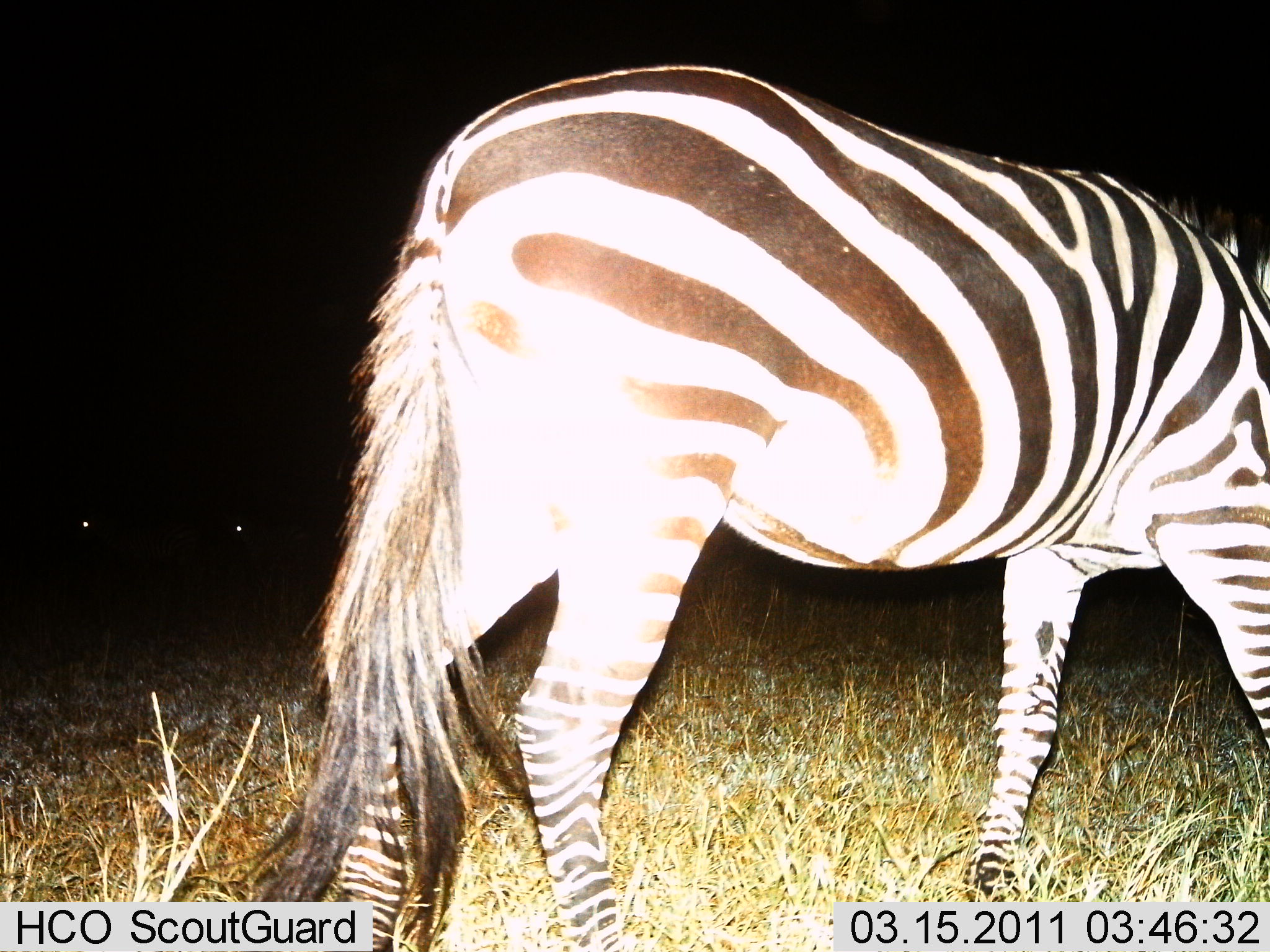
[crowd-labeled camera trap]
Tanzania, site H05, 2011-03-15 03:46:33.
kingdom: Animalia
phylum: Chordata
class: Mammalia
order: Perissodactyla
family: Equidae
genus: Equus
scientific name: Equus quagga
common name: plains zebra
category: zebra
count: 1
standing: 41%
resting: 0%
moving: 59%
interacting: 0%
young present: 0%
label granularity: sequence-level